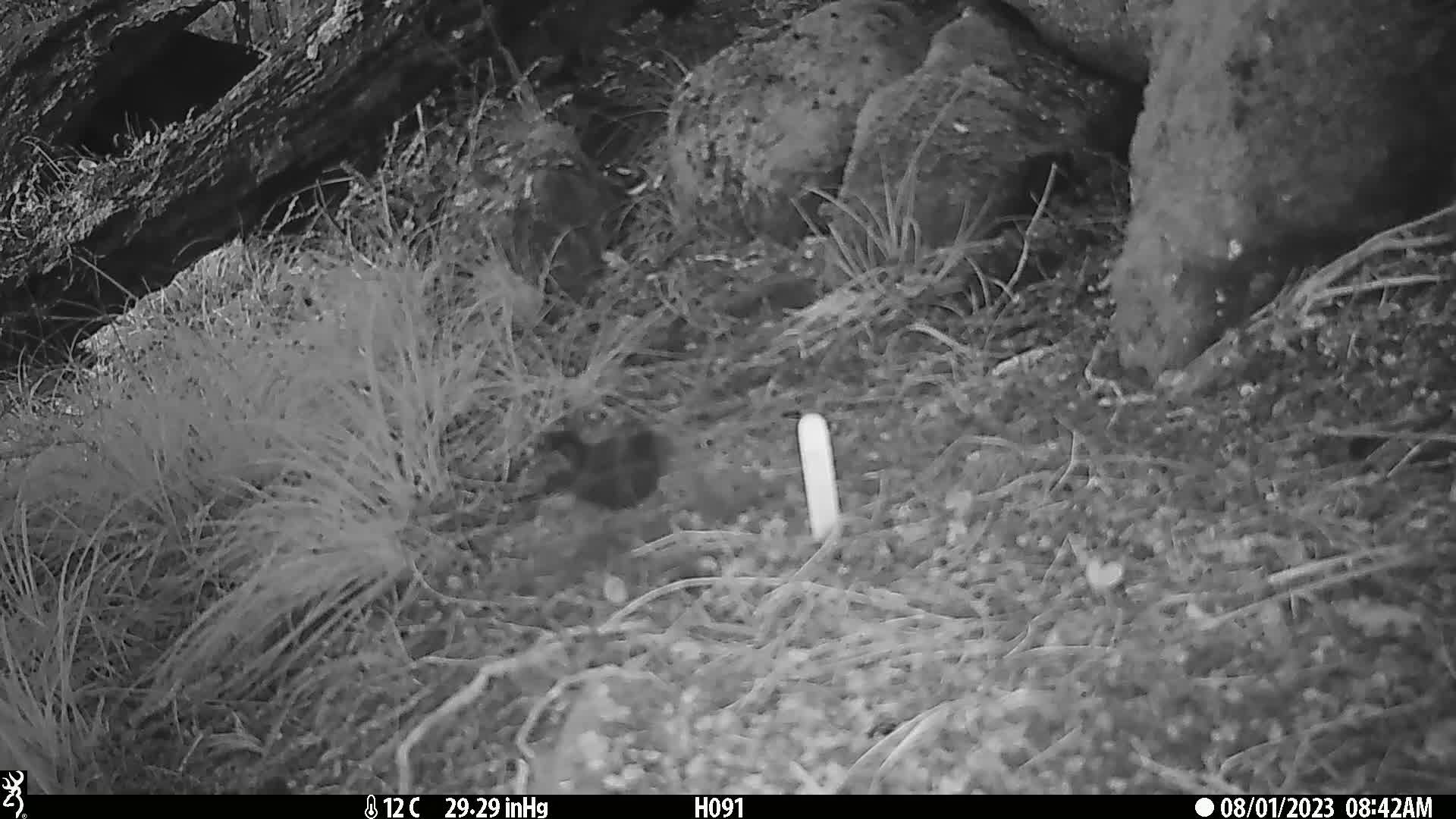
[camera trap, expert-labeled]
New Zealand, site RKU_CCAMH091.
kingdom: Animalia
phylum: Chordata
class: Aves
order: Passeriformes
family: Turdidae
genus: Turdus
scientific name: Turdus merula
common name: eurasian blackbird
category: blackbird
Blackbird (eurasian blackbird) (Turdus merula).